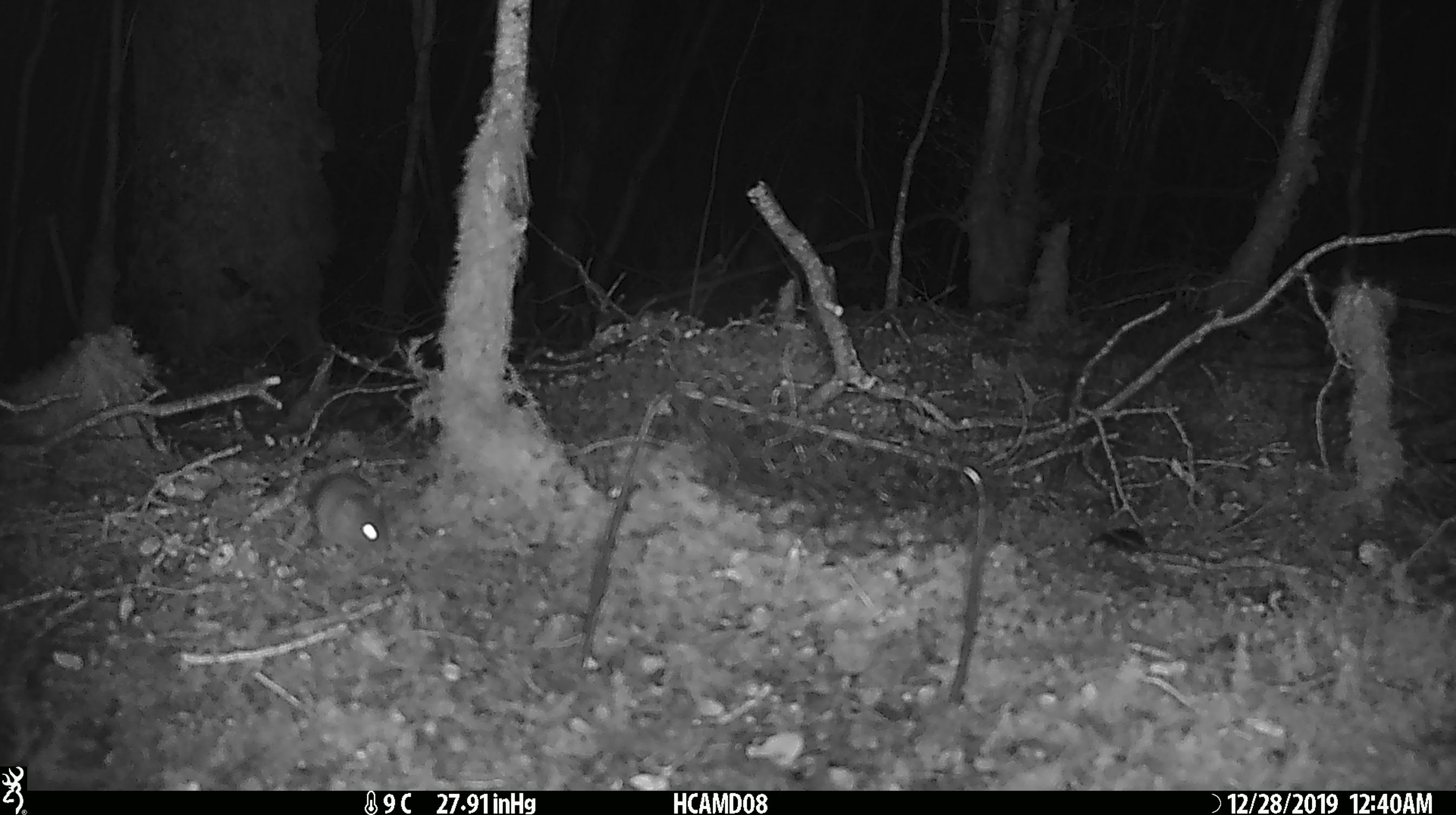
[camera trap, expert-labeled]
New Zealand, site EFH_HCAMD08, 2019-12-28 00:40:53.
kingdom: Animalia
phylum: Chordata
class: Mammalia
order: Rodentia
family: Muridae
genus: Mus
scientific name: Mus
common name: mouse